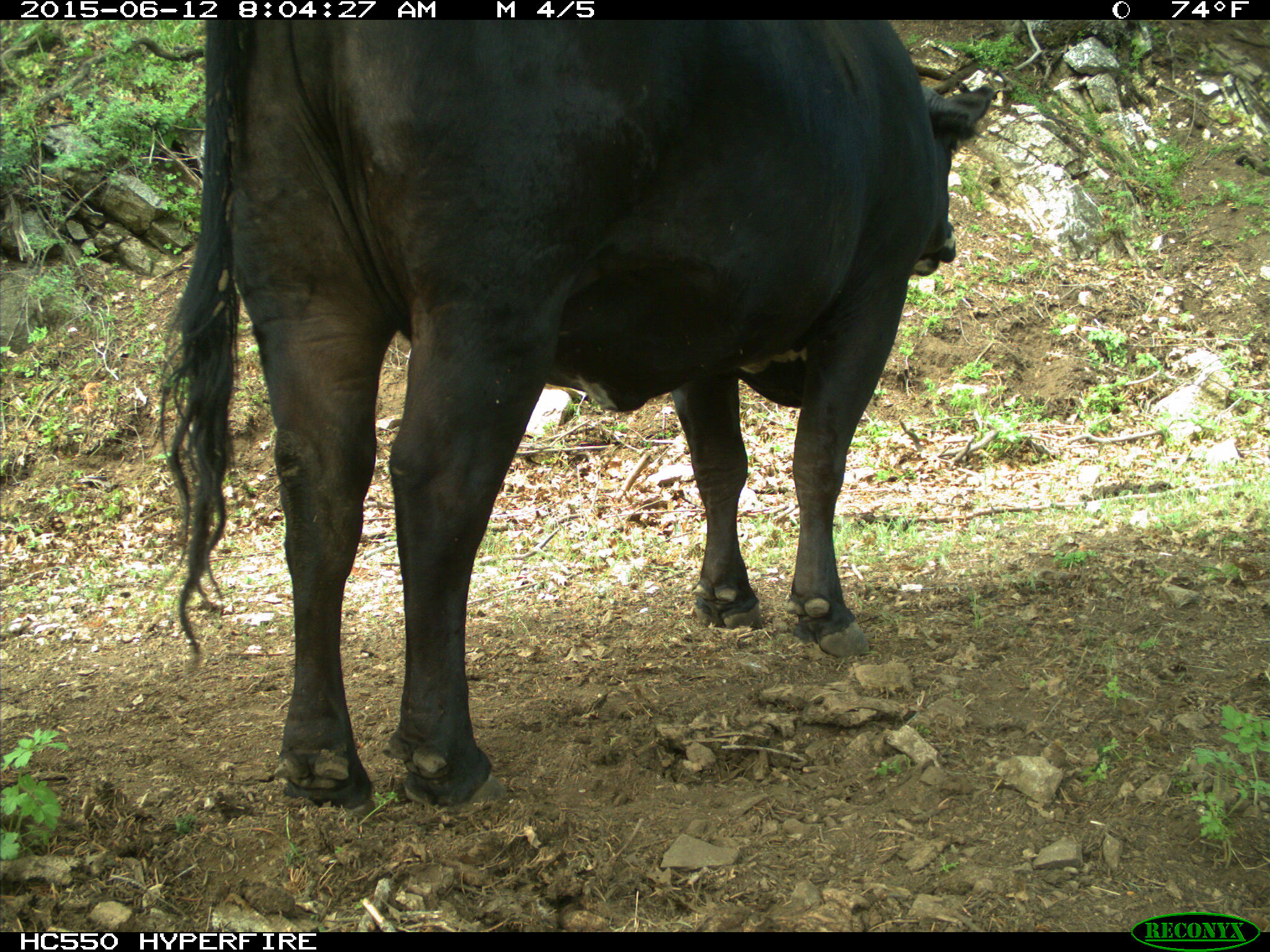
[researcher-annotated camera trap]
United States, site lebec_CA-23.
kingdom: Animalia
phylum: Chordata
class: Mammalia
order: Artiodactyla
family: Bovidae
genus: Bos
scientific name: Bos taurus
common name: domestic cow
Bos taurus (domestic cow).